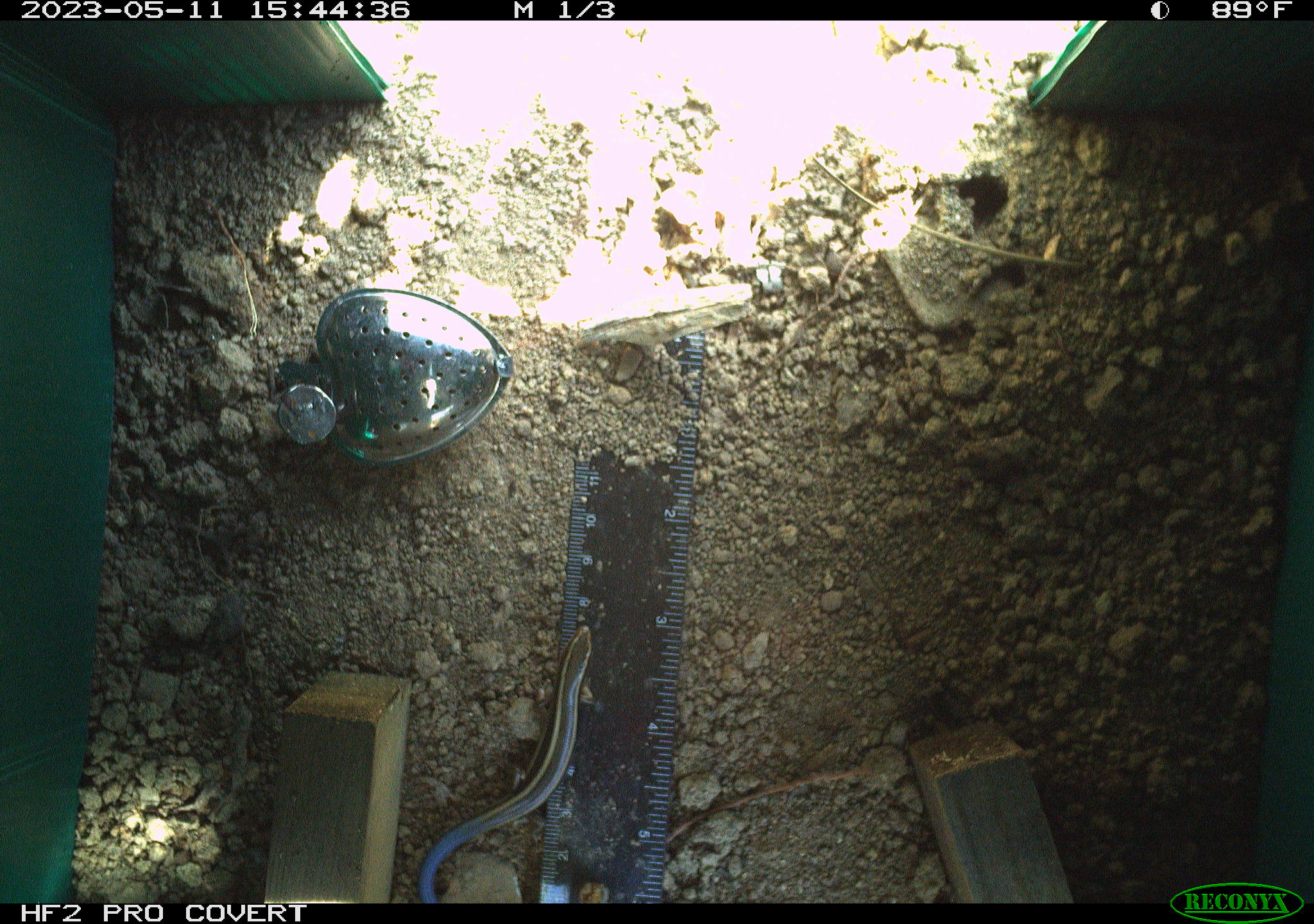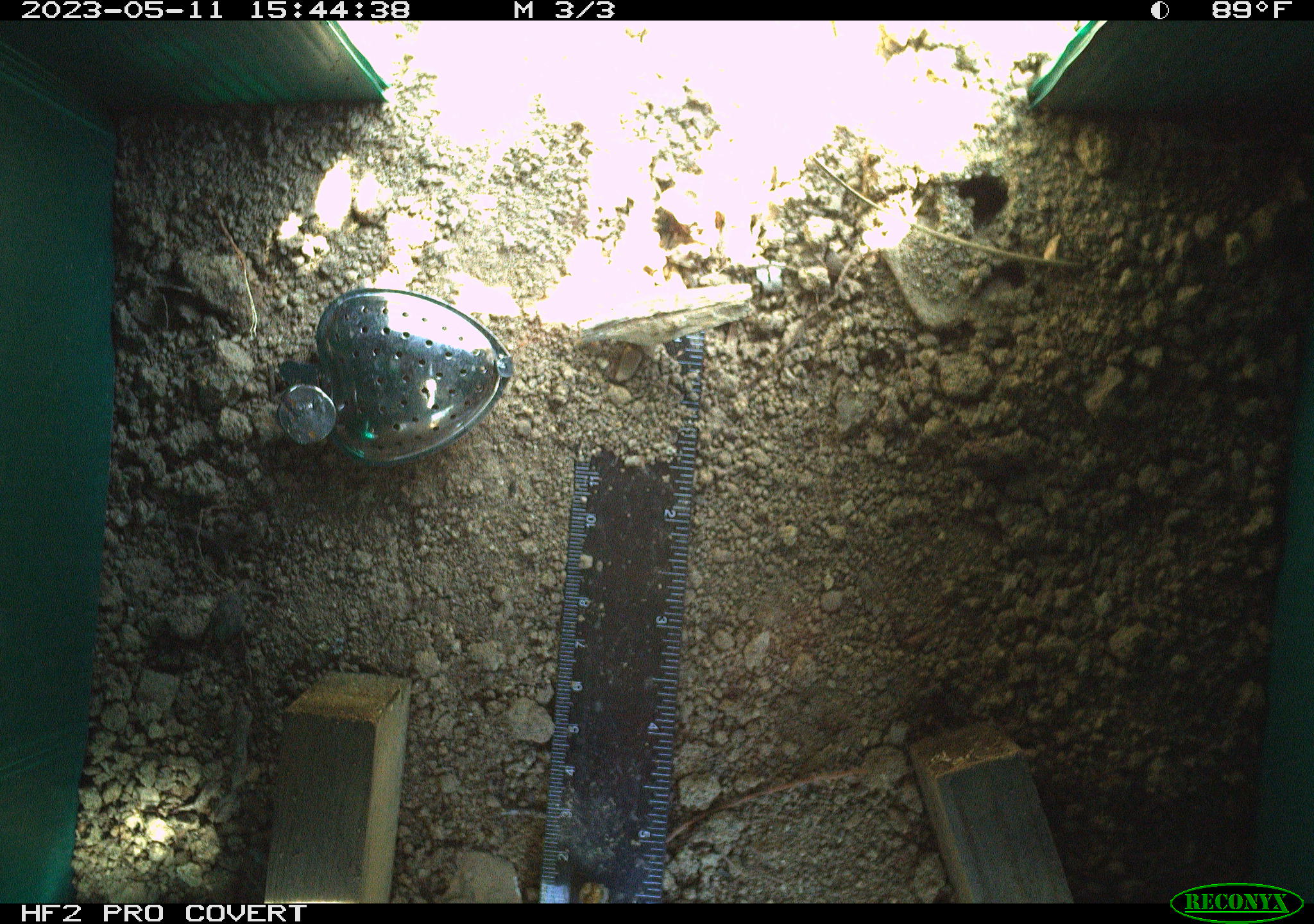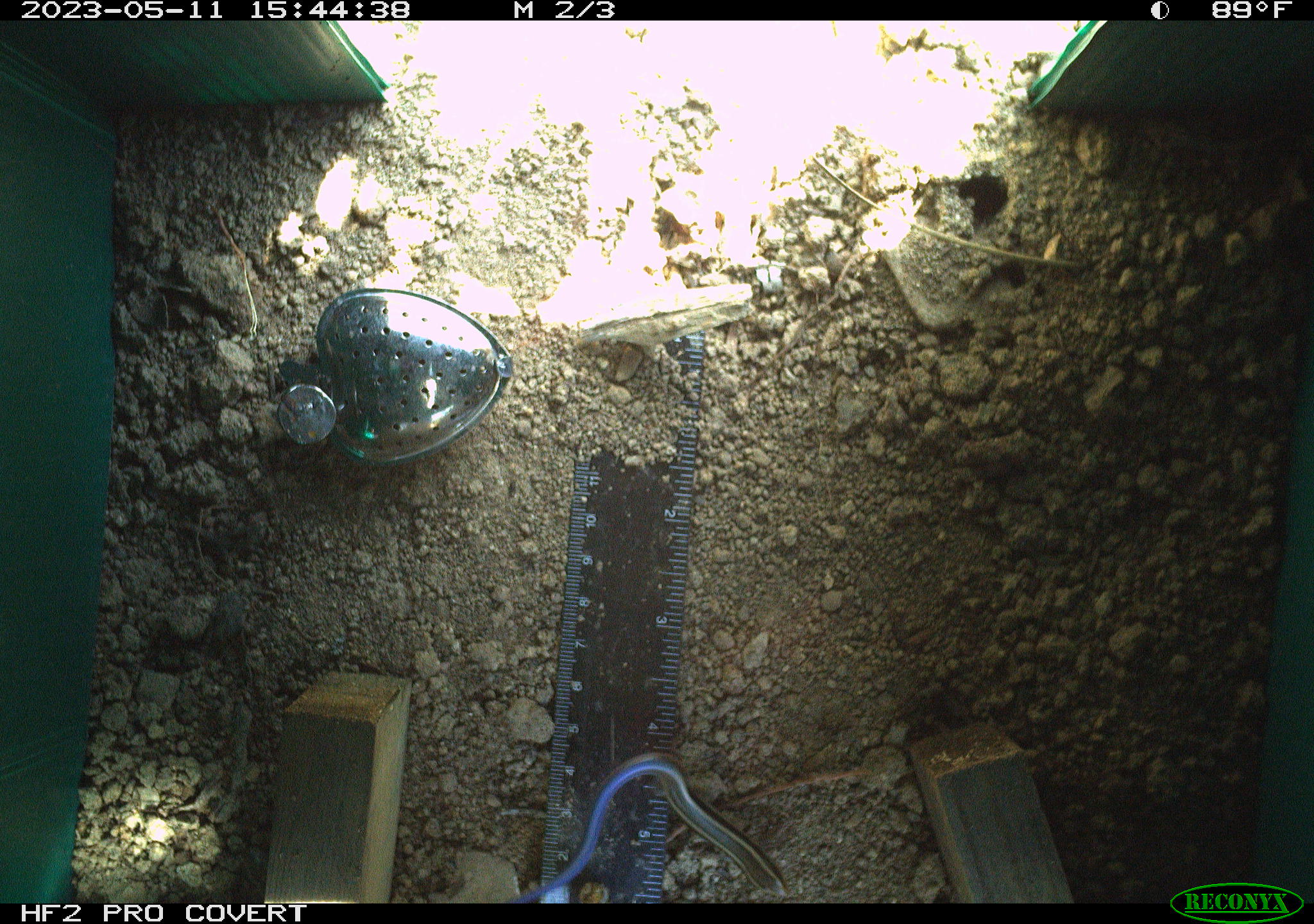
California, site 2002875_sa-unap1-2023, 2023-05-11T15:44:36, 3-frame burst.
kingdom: Animalia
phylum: Chordata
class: Reptilia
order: Squamata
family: Scincidae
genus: Plestiodon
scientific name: Plestiodon skiltonianus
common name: western skink